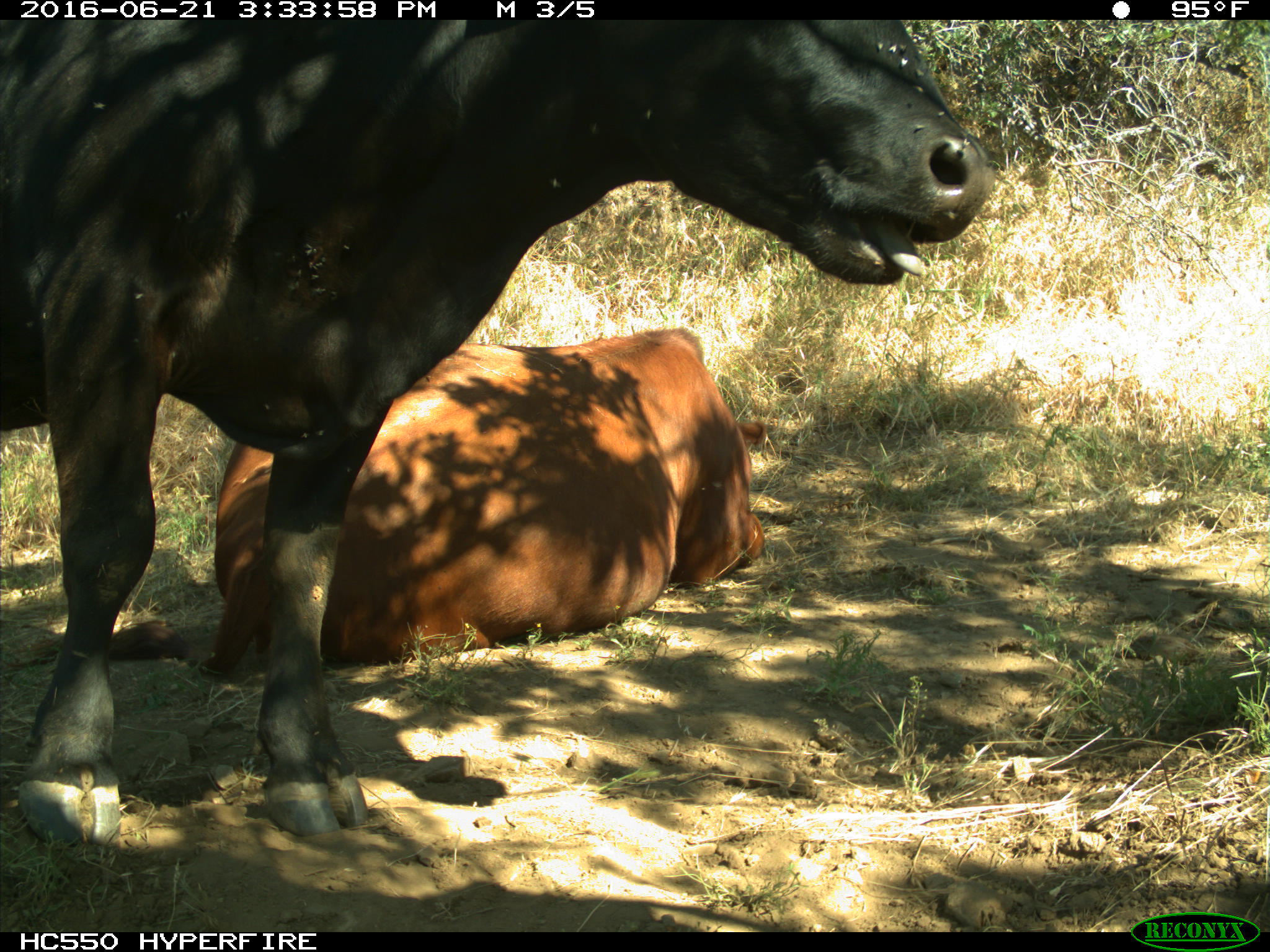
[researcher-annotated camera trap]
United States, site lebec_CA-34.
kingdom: Animalia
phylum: Chordata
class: Mammalia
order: Artiodactyla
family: Bovidae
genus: Bos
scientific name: Bos taurus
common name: domestic cow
Bos taurus (domestic cow).